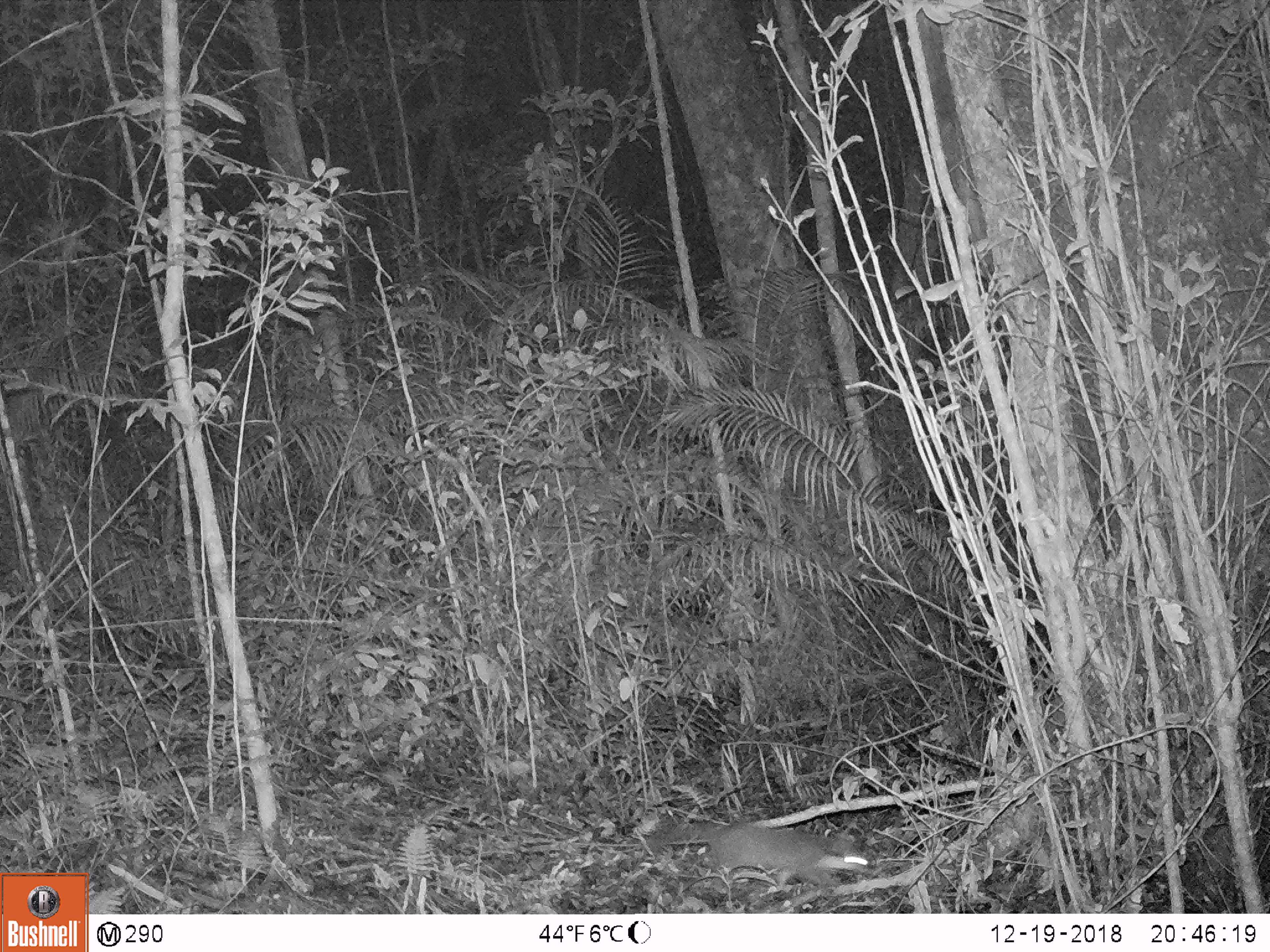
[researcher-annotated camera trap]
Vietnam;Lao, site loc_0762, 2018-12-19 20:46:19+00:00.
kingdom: Animalia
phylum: Chordata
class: Mammalia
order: Carnivora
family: Mustelidae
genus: Melogale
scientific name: Melogale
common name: ferret badger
Ferret badger (Melogale). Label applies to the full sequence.